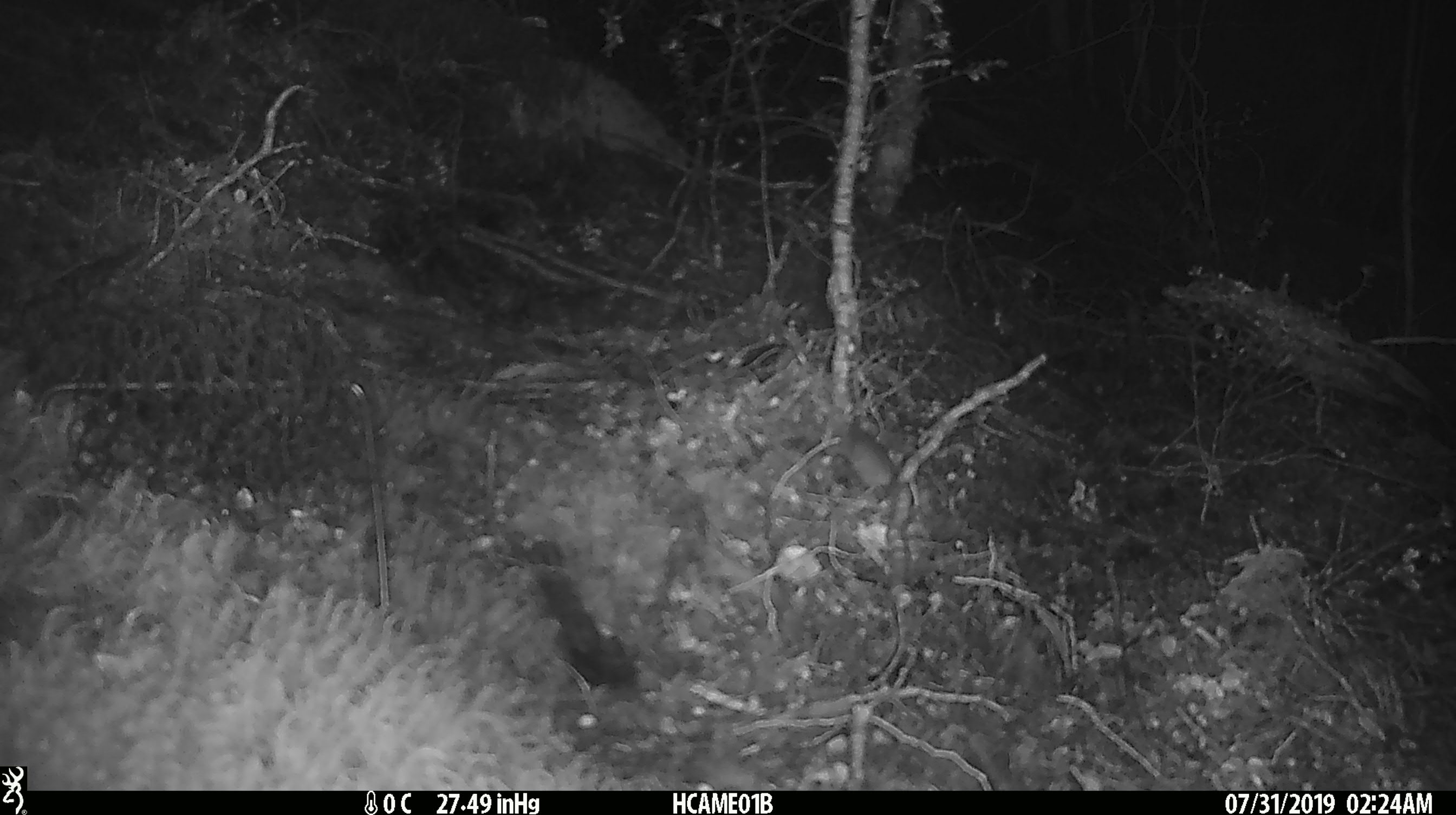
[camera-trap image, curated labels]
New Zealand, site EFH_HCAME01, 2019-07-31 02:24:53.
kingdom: Animalia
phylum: Chordata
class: Mammalia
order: Rodentia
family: Muridae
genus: Mus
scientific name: Mus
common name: mouse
Mouse (Mus).